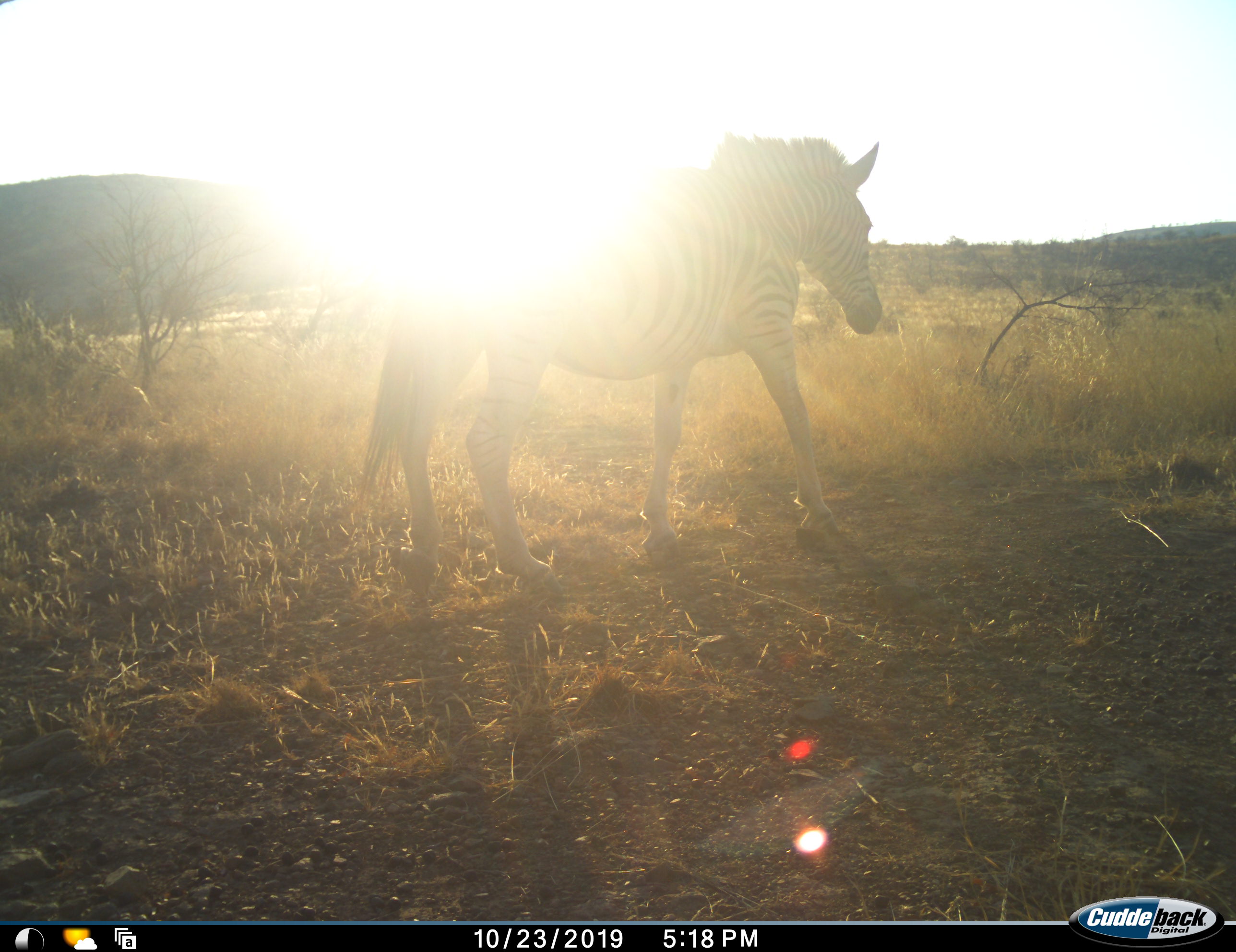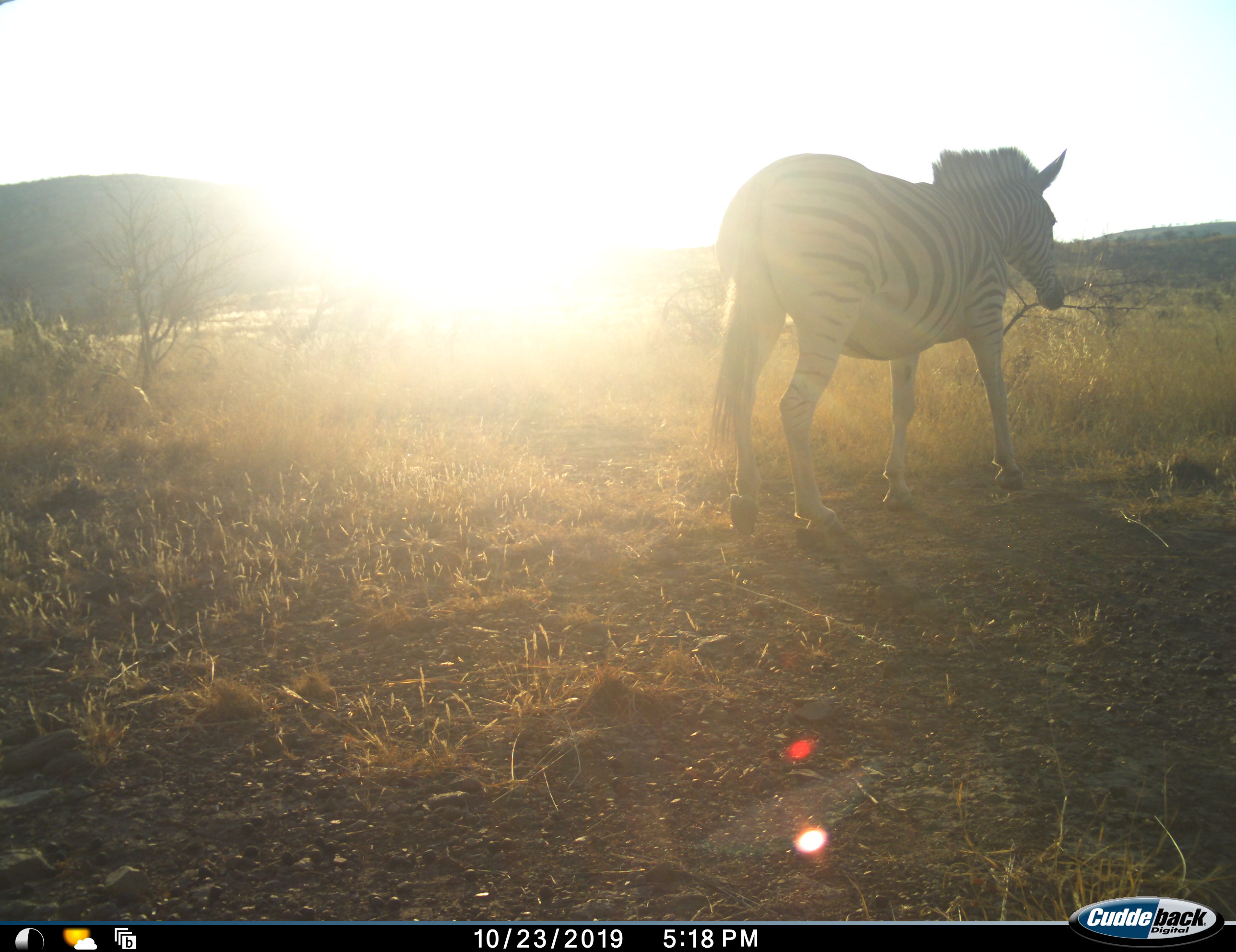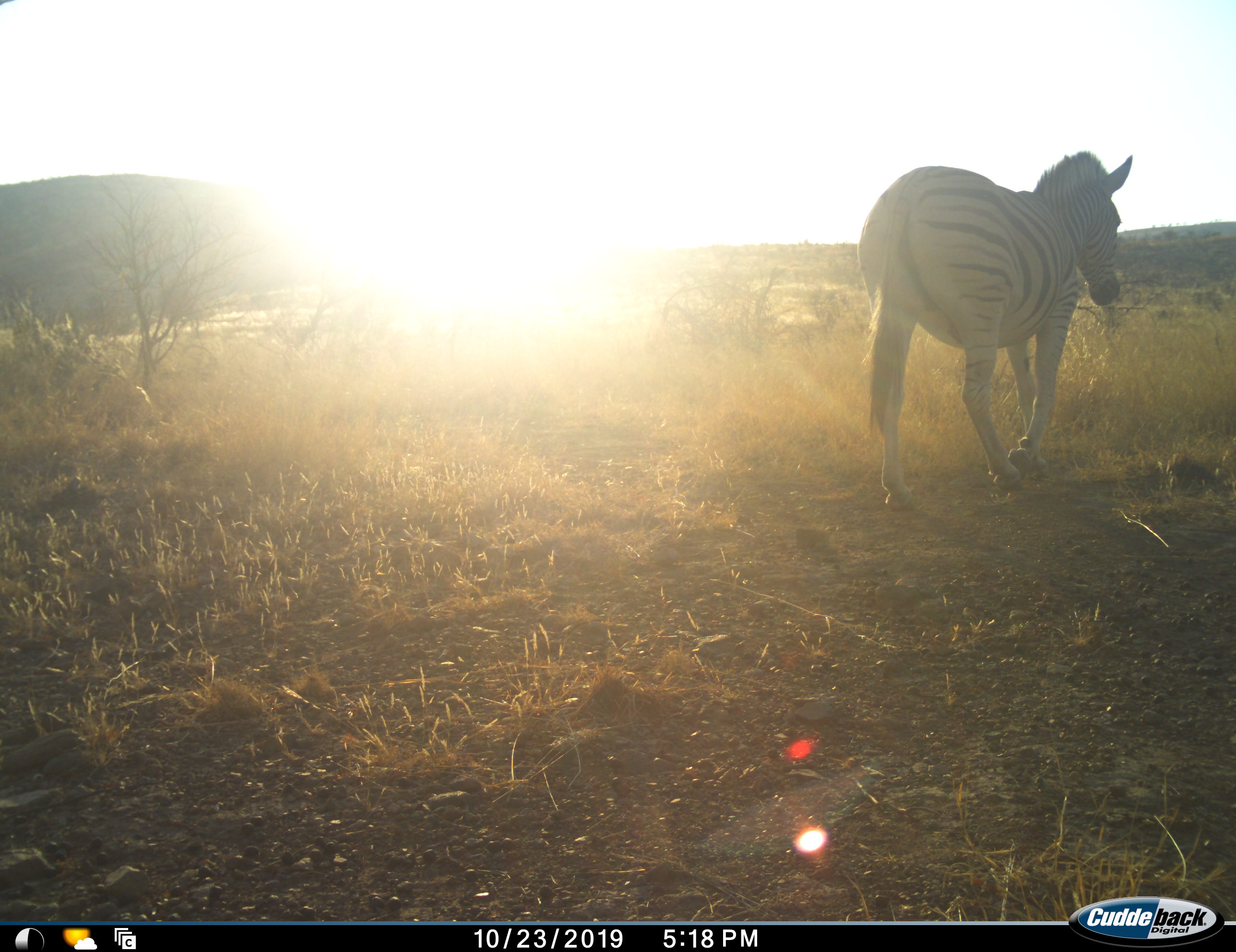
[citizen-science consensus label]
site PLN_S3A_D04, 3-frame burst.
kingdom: Animalia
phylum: Chordata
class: Mammalia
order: Perissodactyla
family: Equidae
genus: Equus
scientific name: Equus quagga burchellii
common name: burchell's zebra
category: zebraburchells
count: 1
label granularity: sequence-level